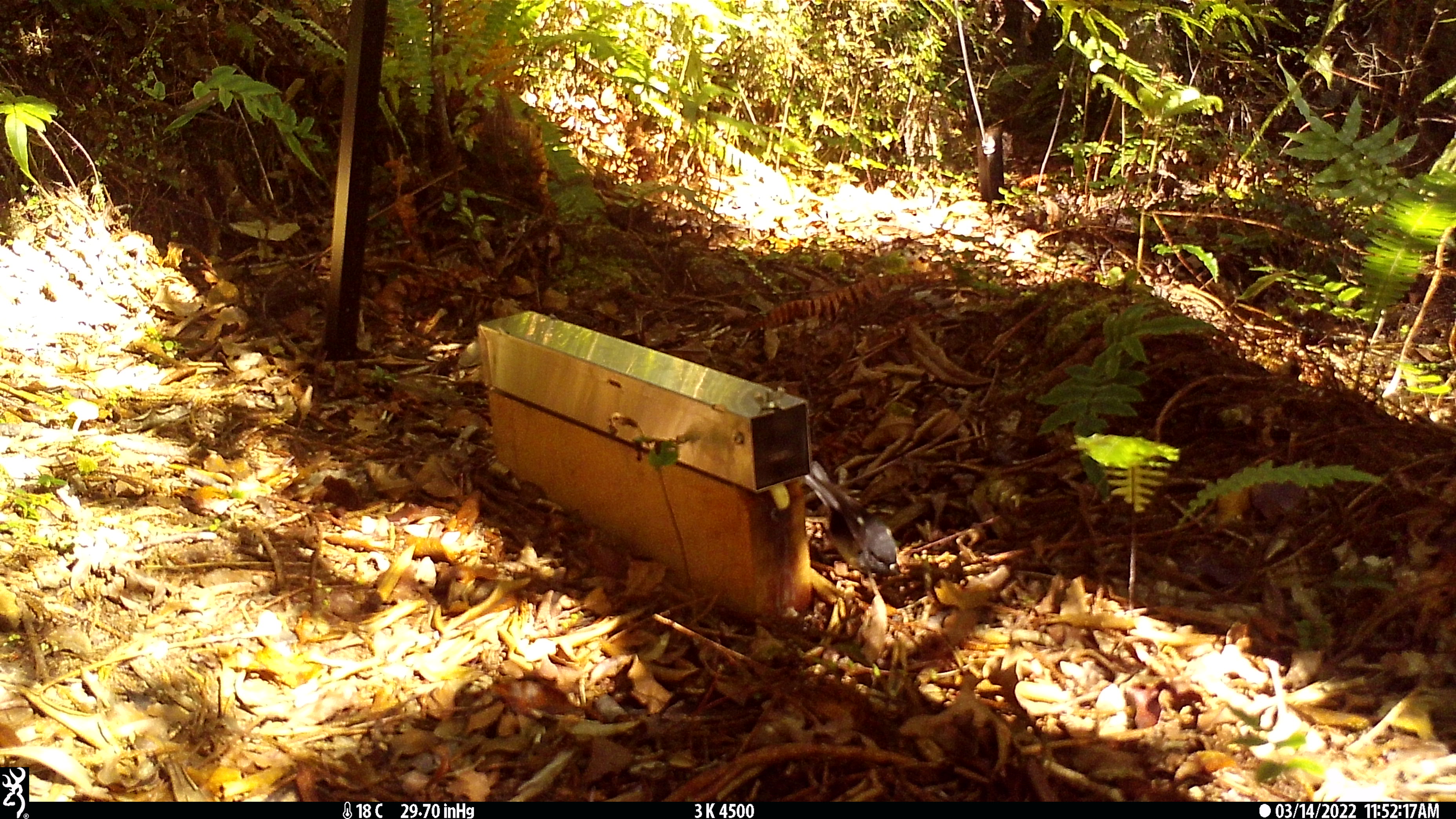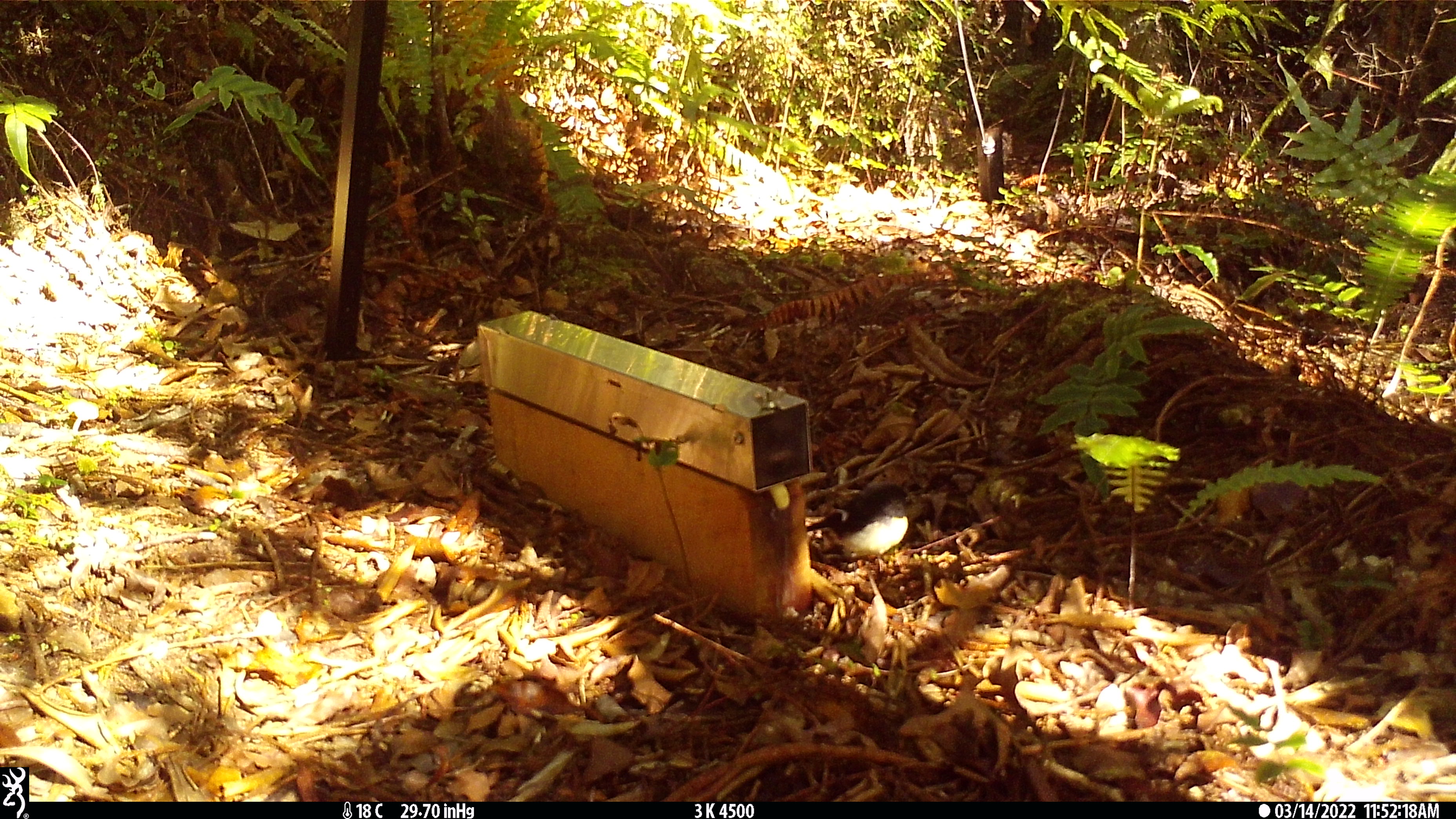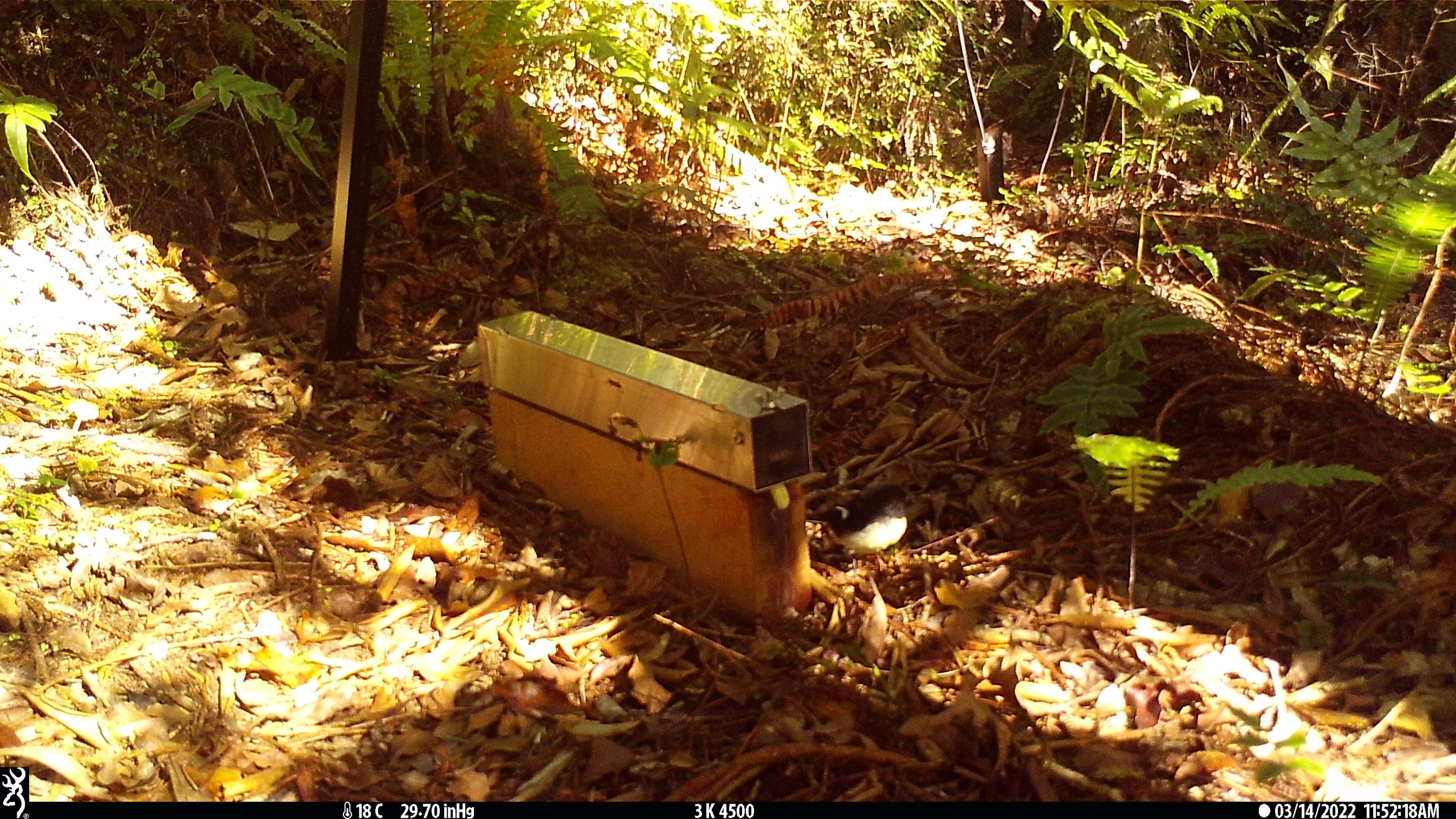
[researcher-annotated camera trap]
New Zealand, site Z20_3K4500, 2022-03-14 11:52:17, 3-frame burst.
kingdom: Animalia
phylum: Chordata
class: Aves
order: Passeriformes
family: Petroicidae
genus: Petroica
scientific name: Petroica macrocephala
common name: tomtit